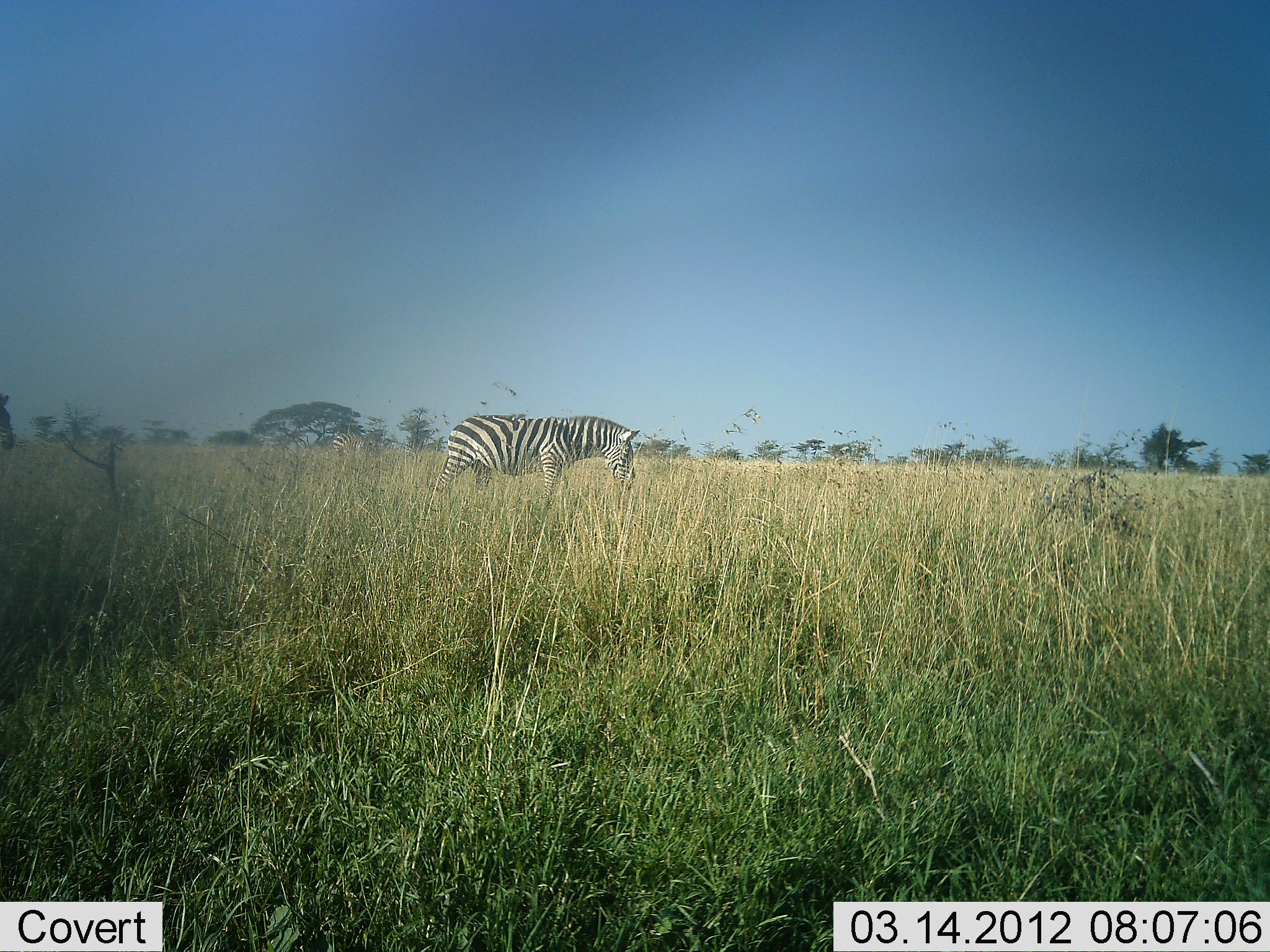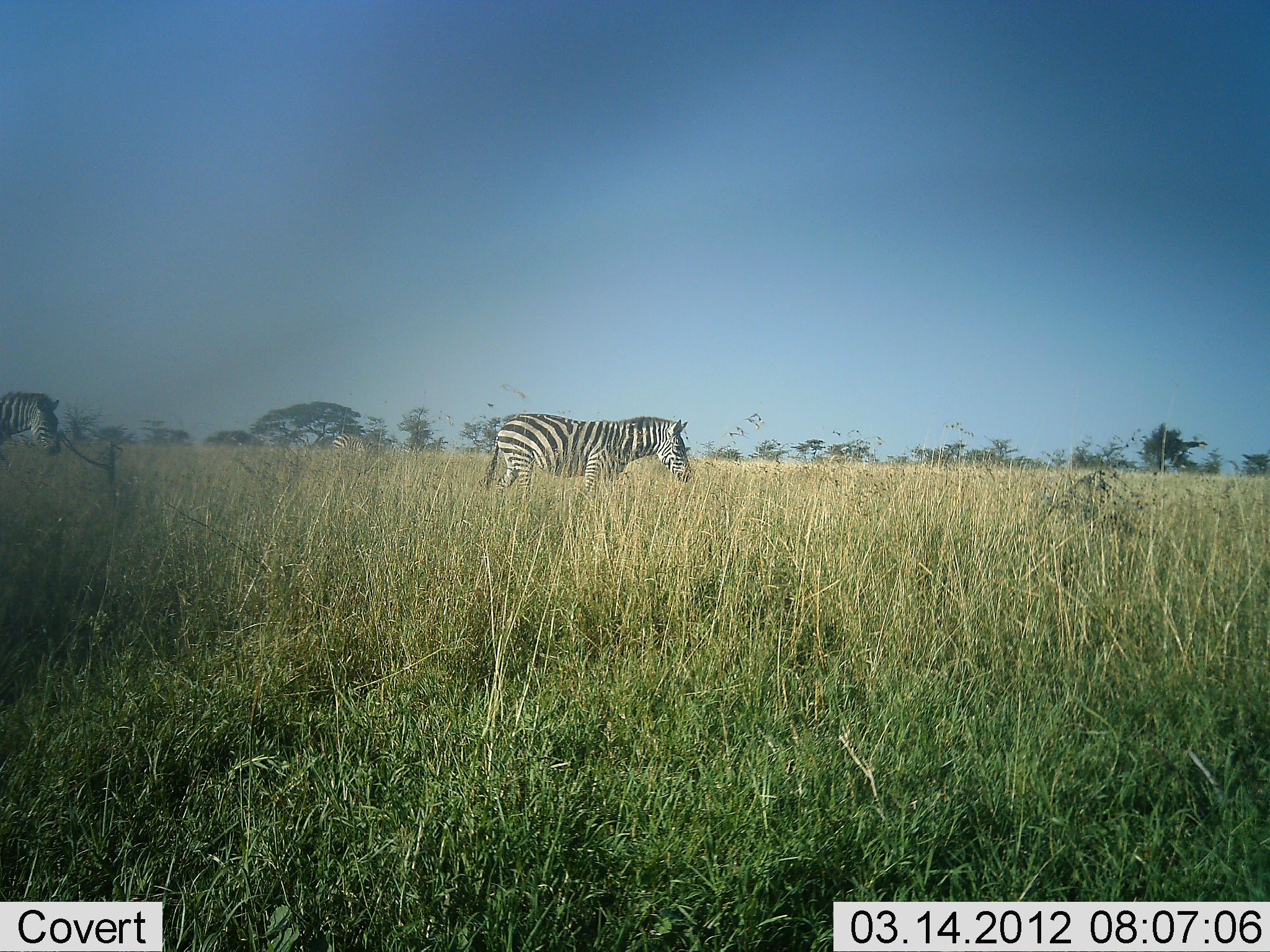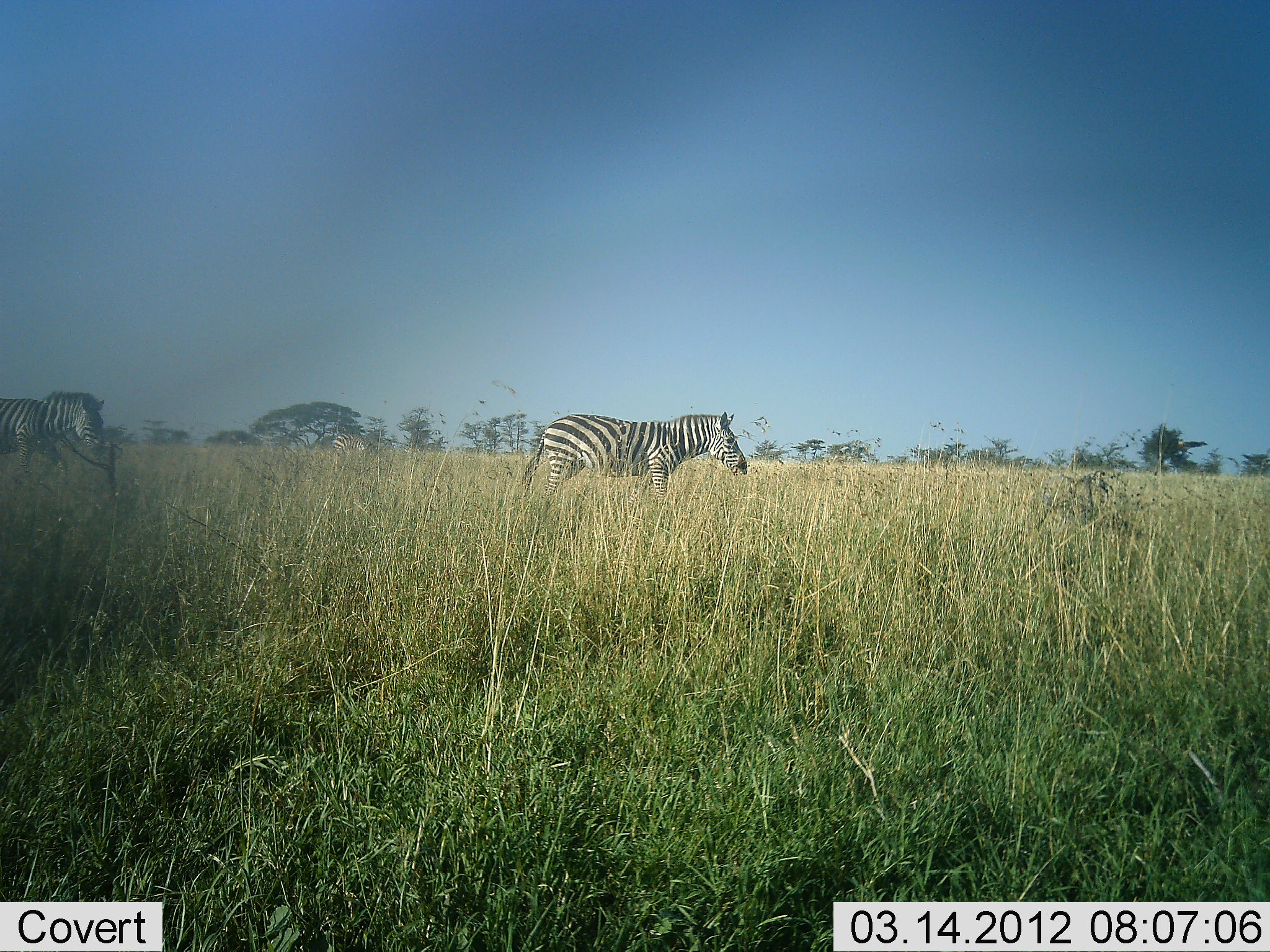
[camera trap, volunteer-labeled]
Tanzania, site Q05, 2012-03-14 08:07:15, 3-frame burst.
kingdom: Animalia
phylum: Chordata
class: Mammalia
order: Perissodactyla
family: Equidae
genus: Equus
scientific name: Equus quagga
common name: plains zebra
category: zebra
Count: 2.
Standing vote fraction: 11%.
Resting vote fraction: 0%.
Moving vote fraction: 96%.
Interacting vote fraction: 0%.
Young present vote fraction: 0%.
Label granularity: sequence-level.